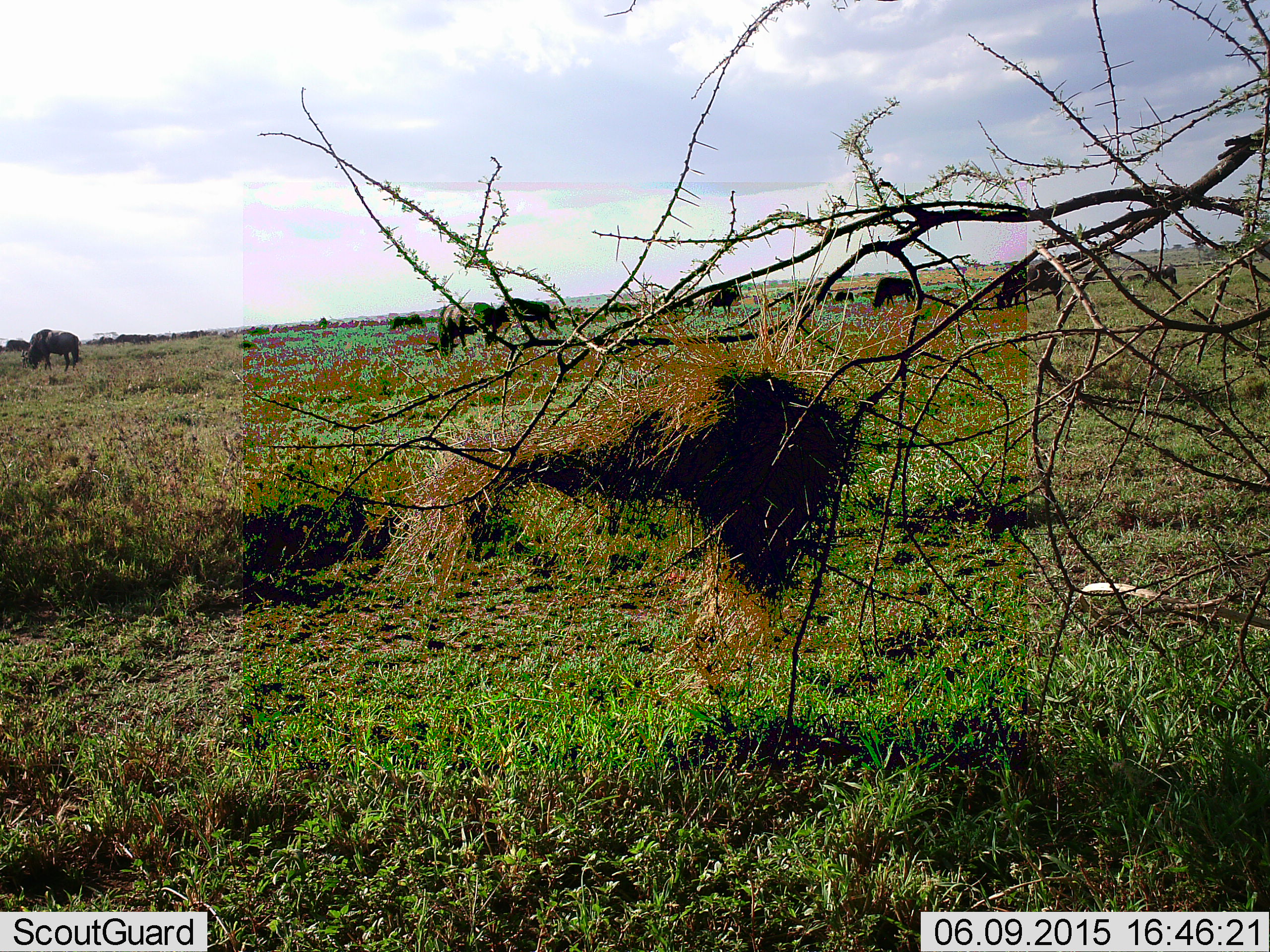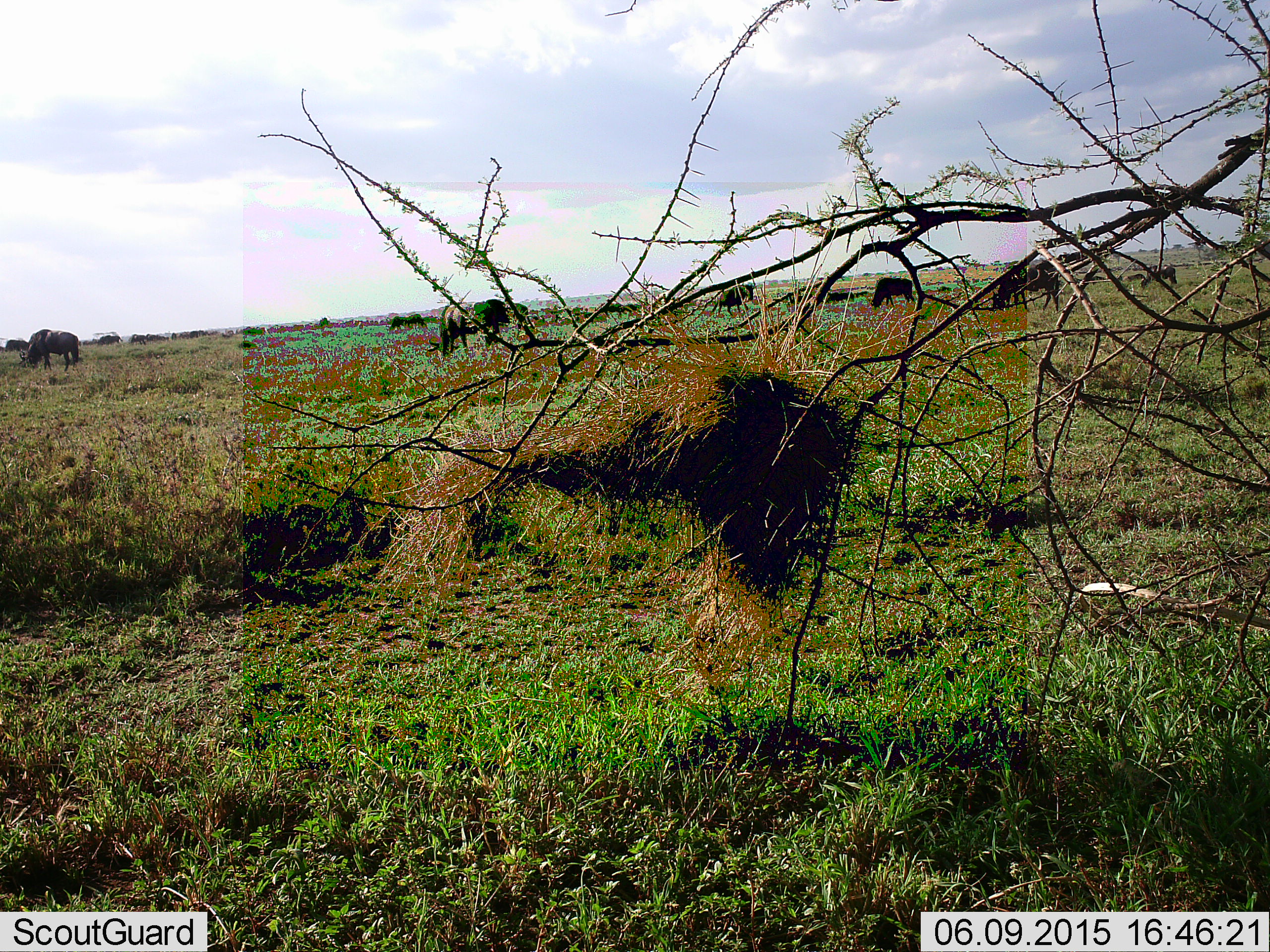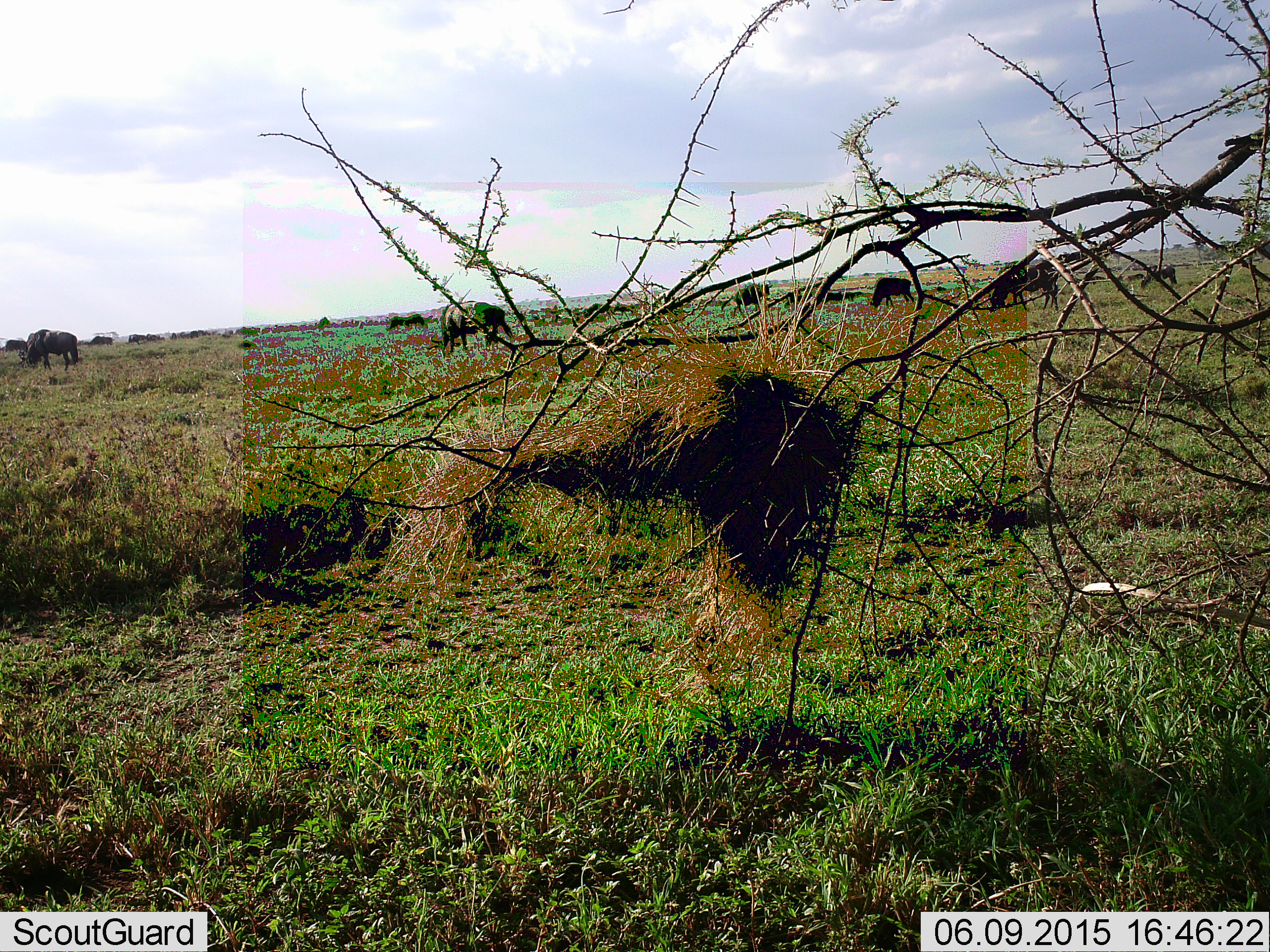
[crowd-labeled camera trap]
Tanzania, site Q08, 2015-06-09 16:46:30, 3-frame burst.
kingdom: Animalia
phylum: Chordata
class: Mammalia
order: Artiodactyla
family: Bovidae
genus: Connochaetes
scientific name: Connochaetes taurinus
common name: blue wildebeest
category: wildebeest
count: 11-50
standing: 0%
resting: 0%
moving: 70%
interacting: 0%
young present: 0%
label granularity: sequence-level